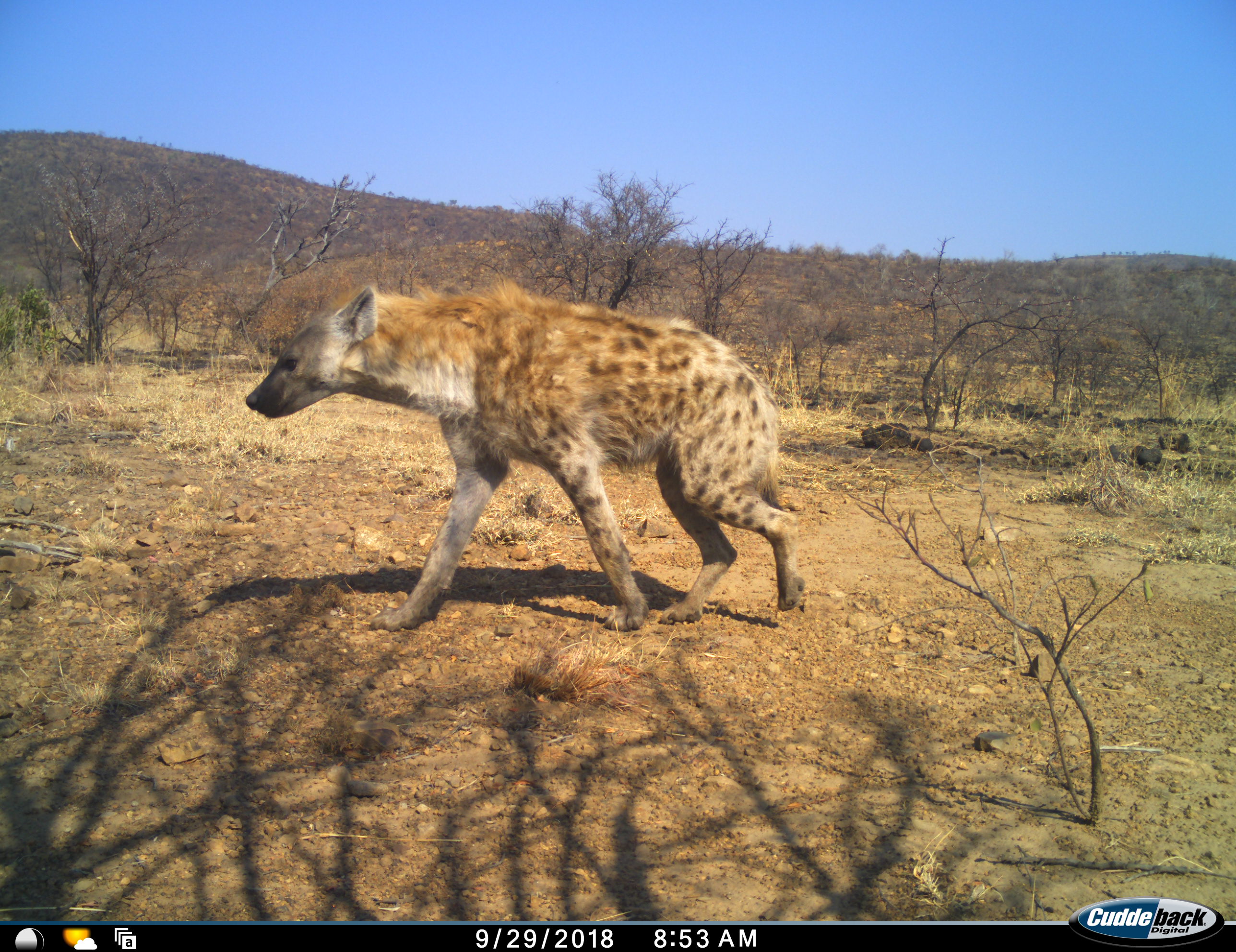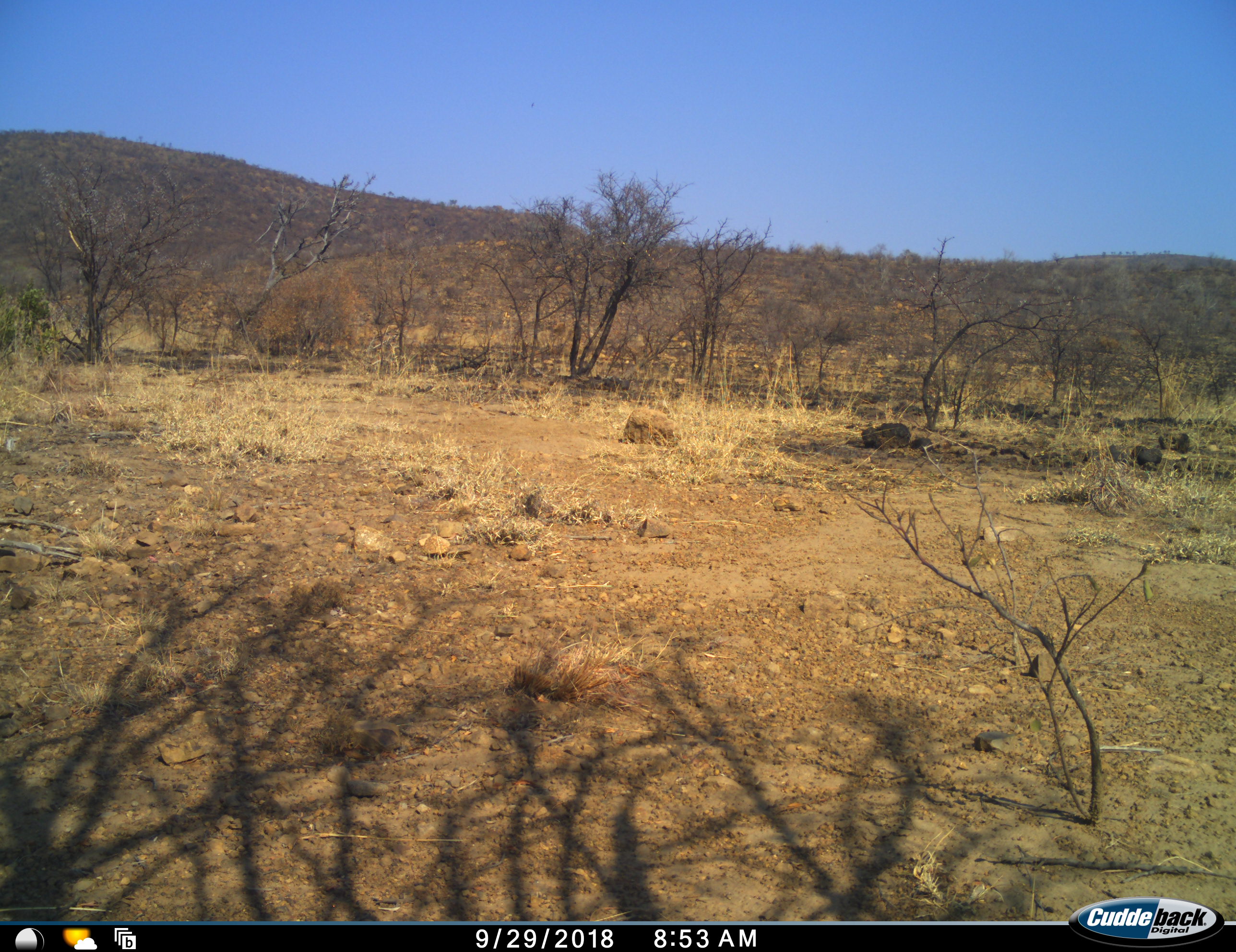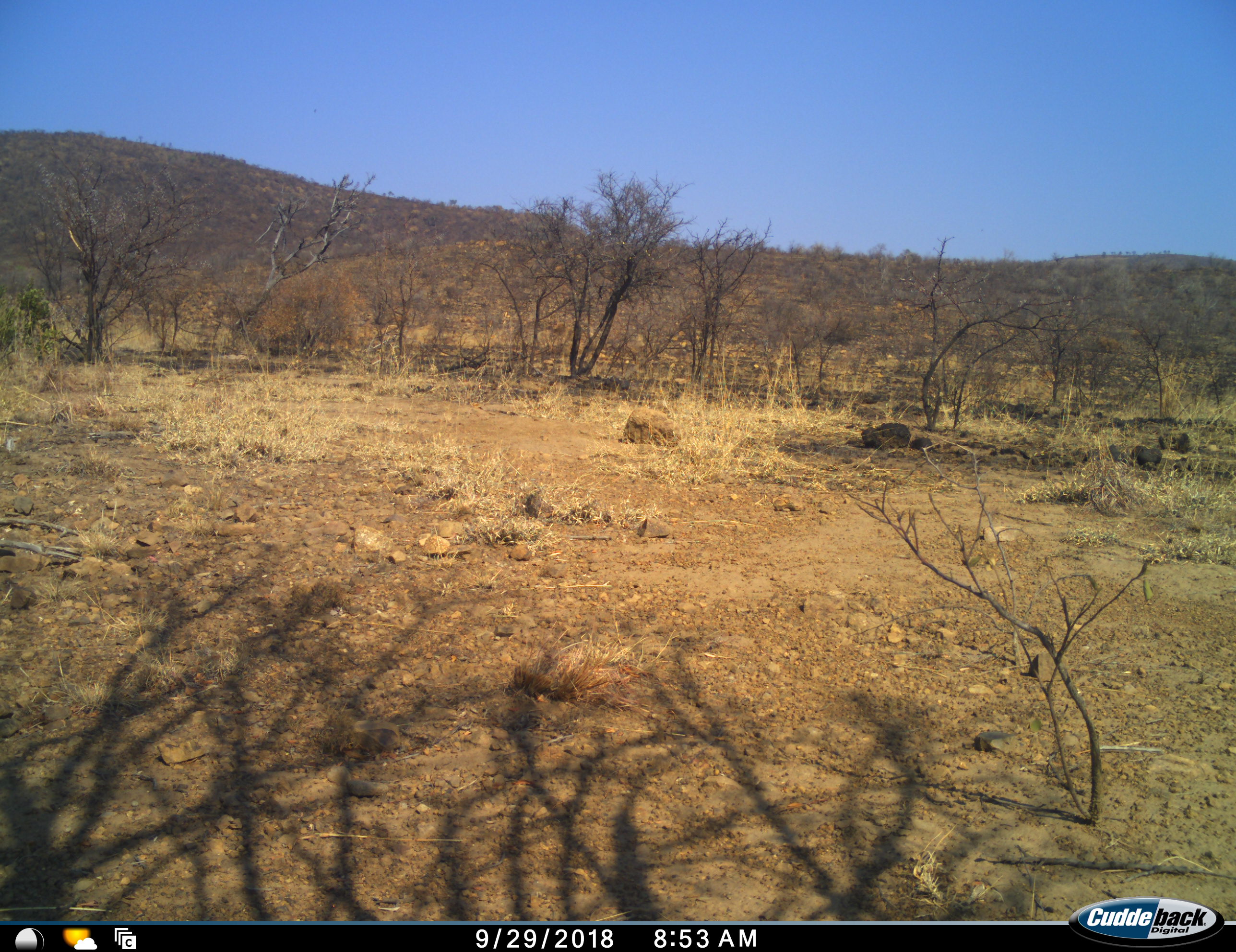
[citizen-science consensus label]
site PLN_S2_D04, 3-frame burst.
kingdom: Animalia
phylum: Chordata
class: Mammalia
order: Carnivora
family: Hyaenidae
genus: Crocuta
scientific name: Crocuta crocuta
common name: spotted hyena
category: hyenaspotted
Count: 1.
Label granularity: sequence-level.